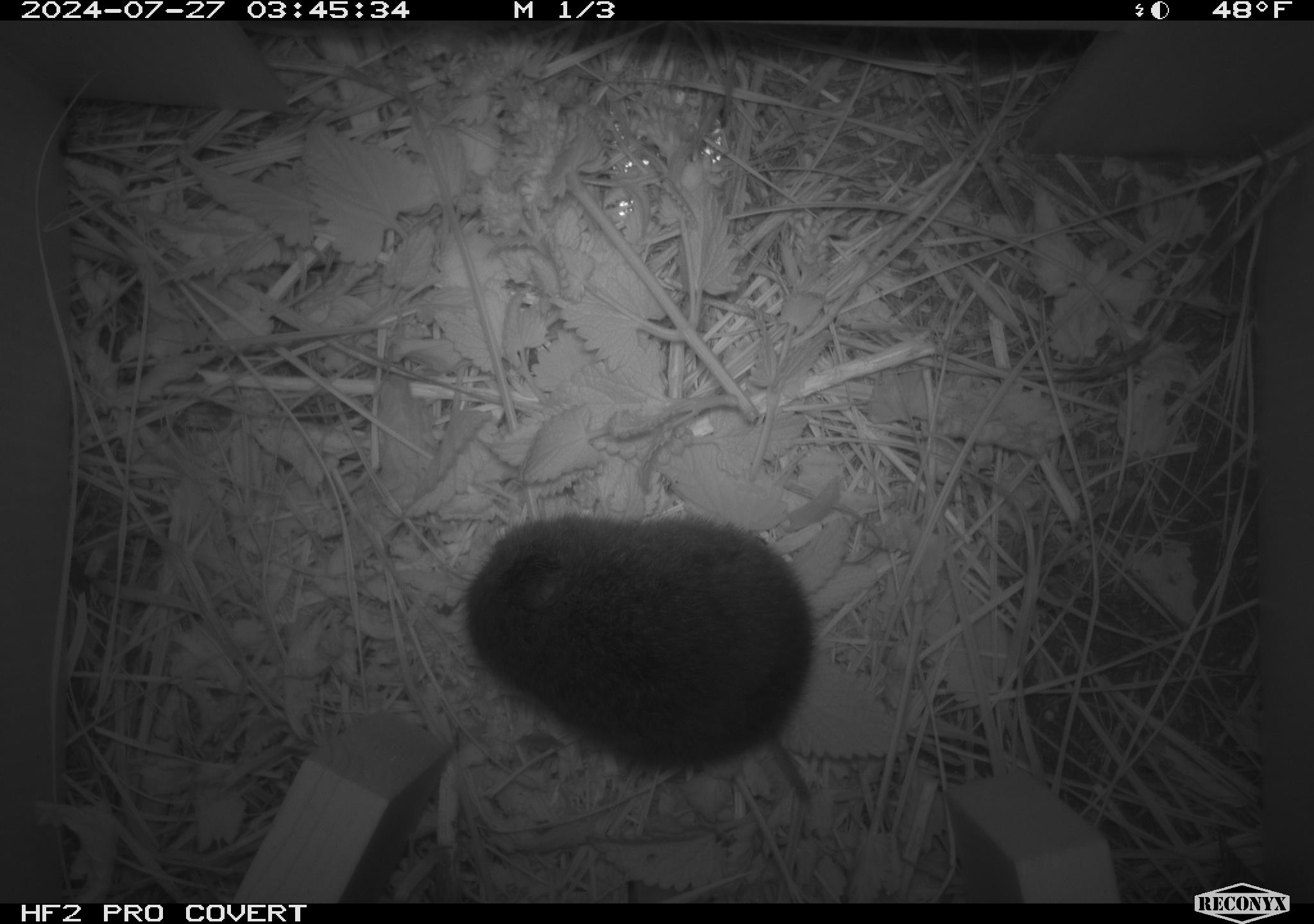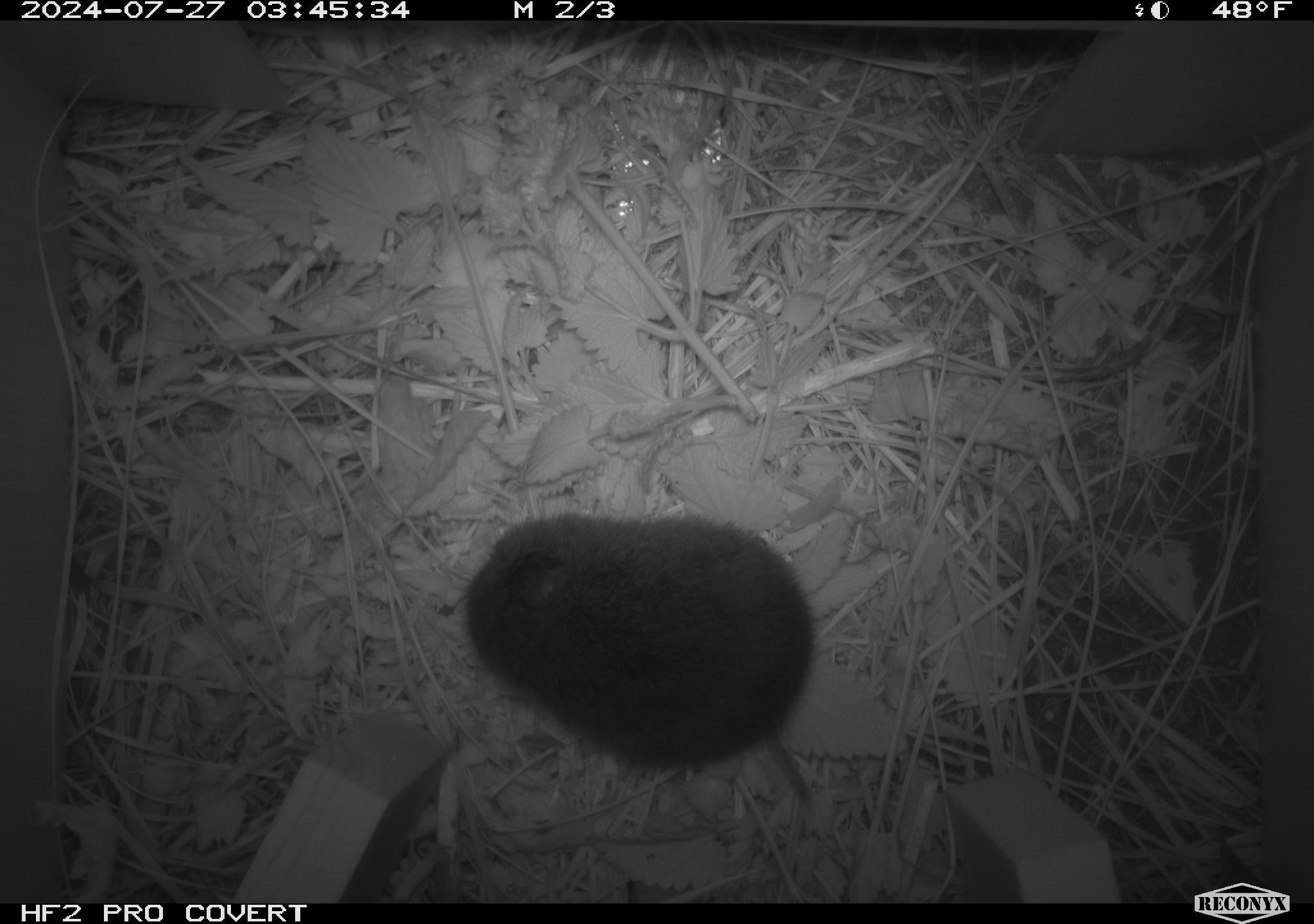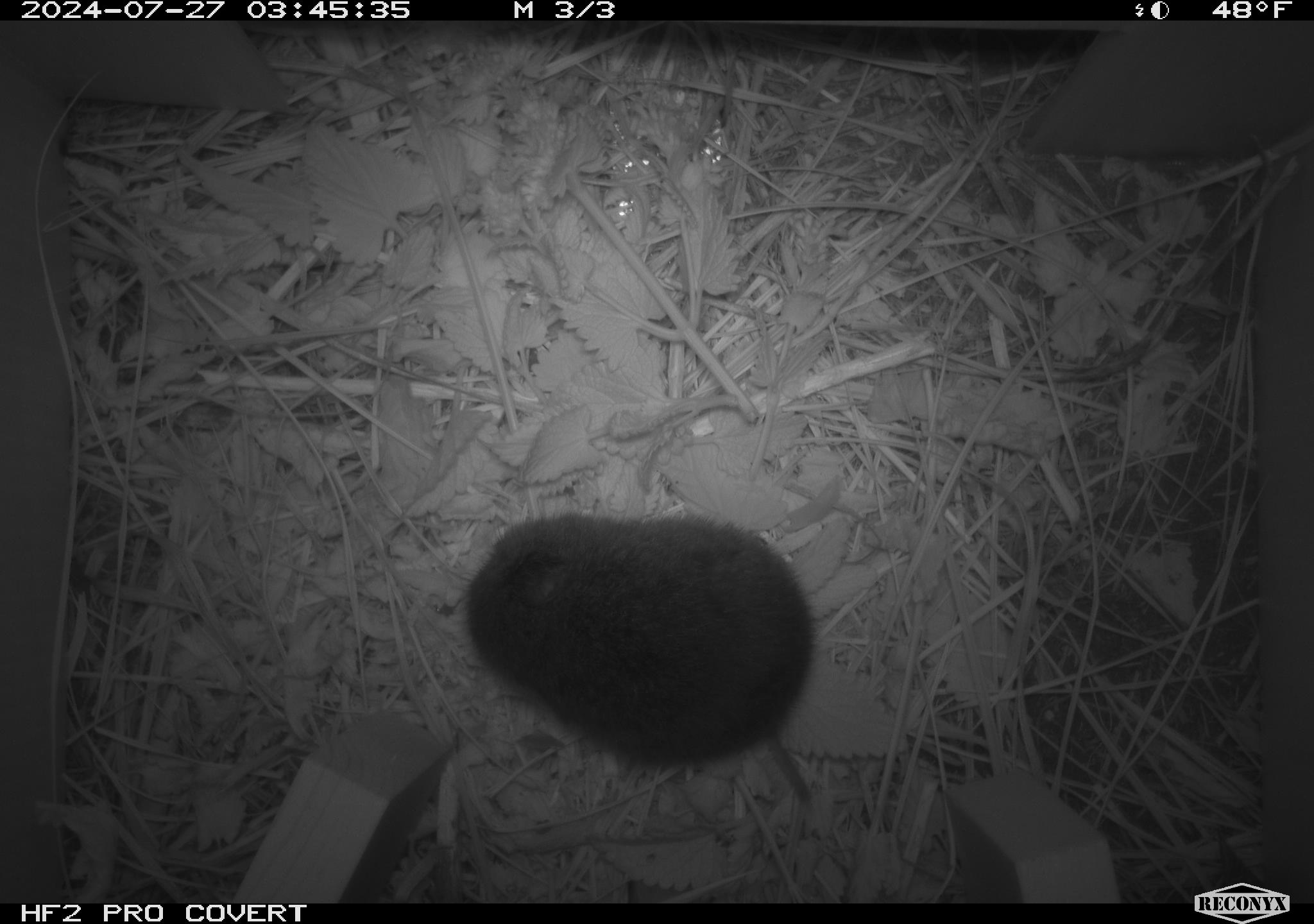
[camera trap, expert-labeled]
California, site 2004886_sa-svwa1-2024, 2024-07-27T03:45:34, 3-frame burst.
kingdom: Animalia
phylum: Chordata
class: Mammalia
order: Rodentia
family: Cricetidae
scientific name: Arvicolinae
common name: voles, lemmings, and muskrats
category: arvicolinae subfamily